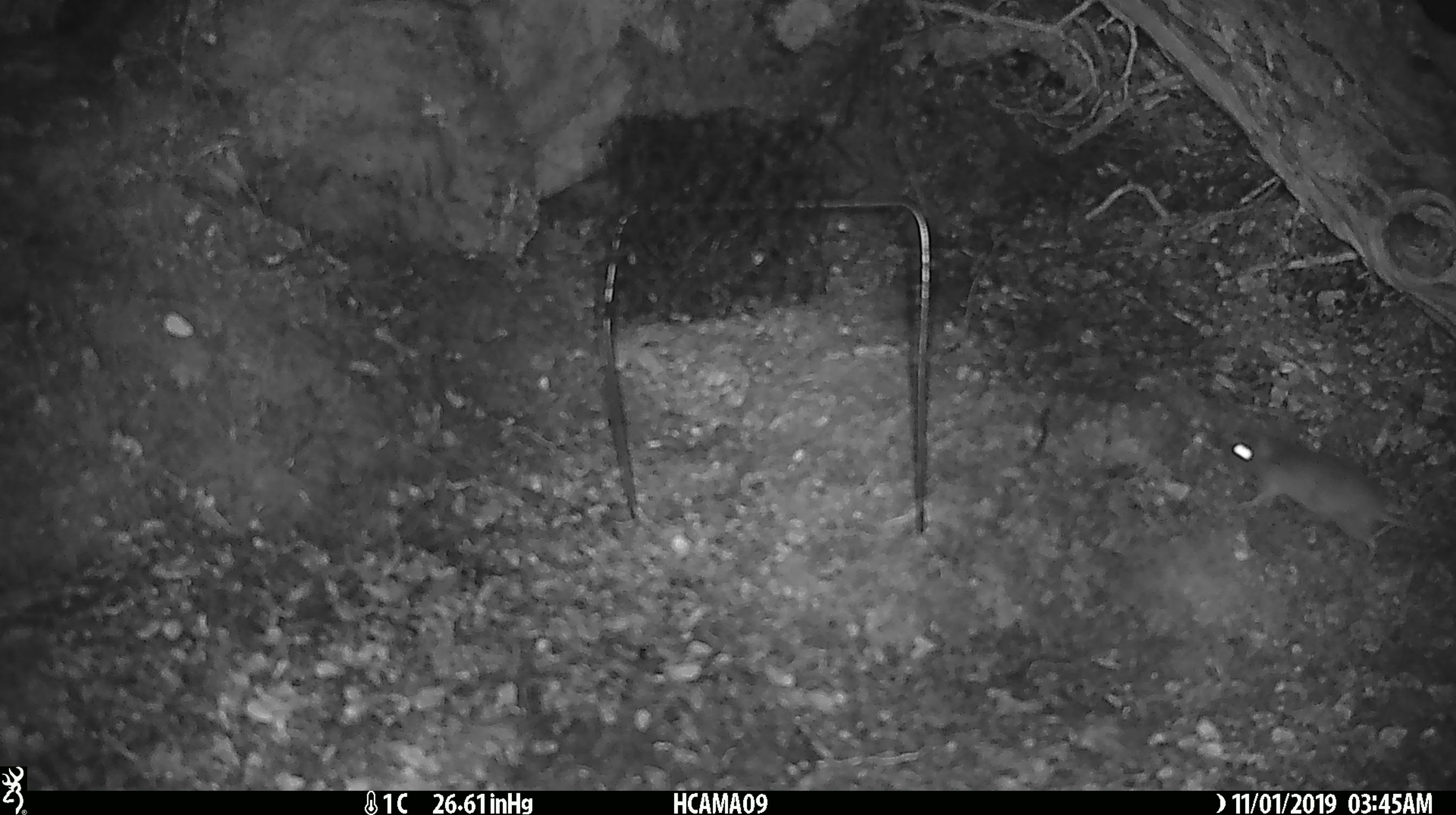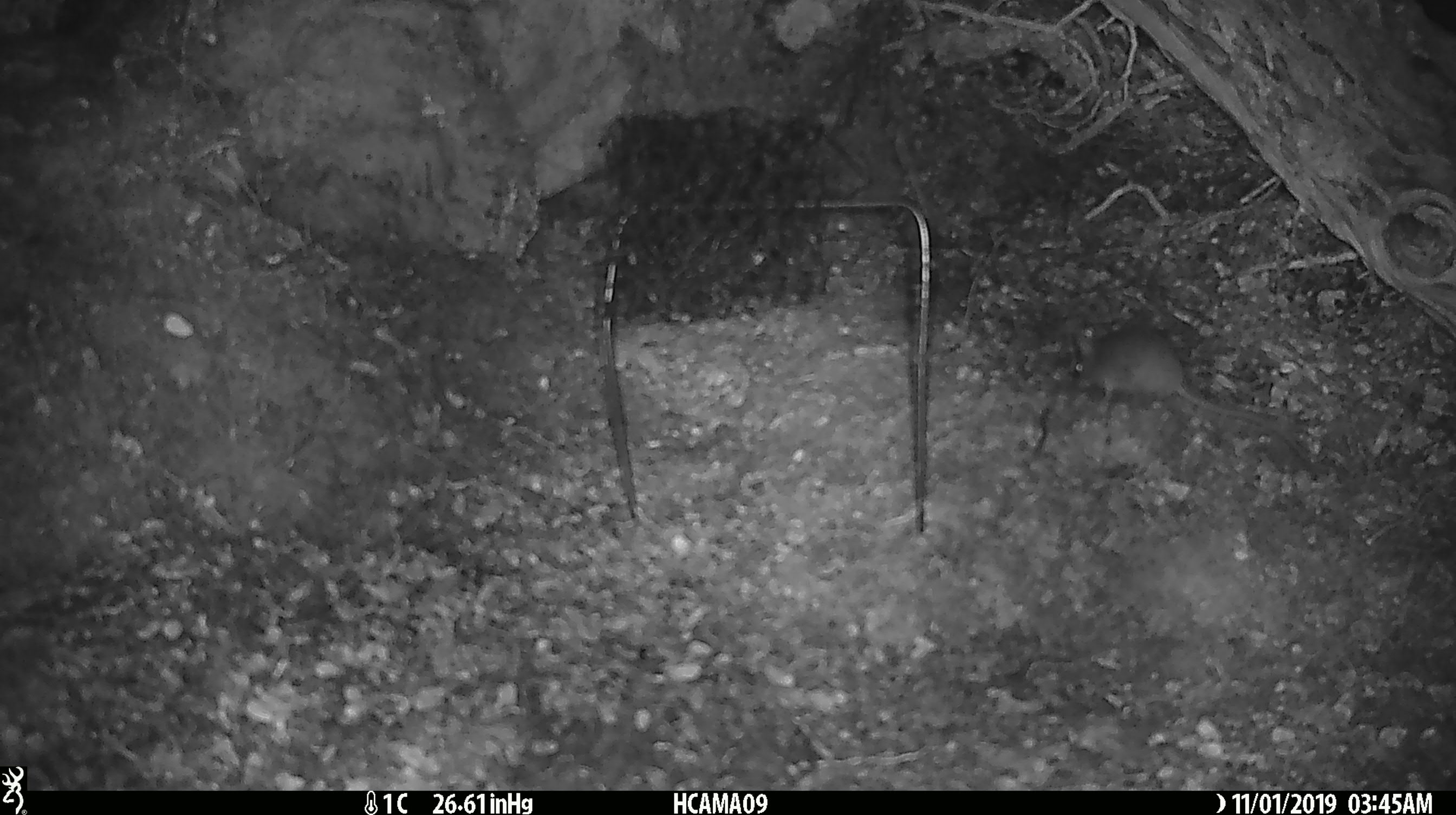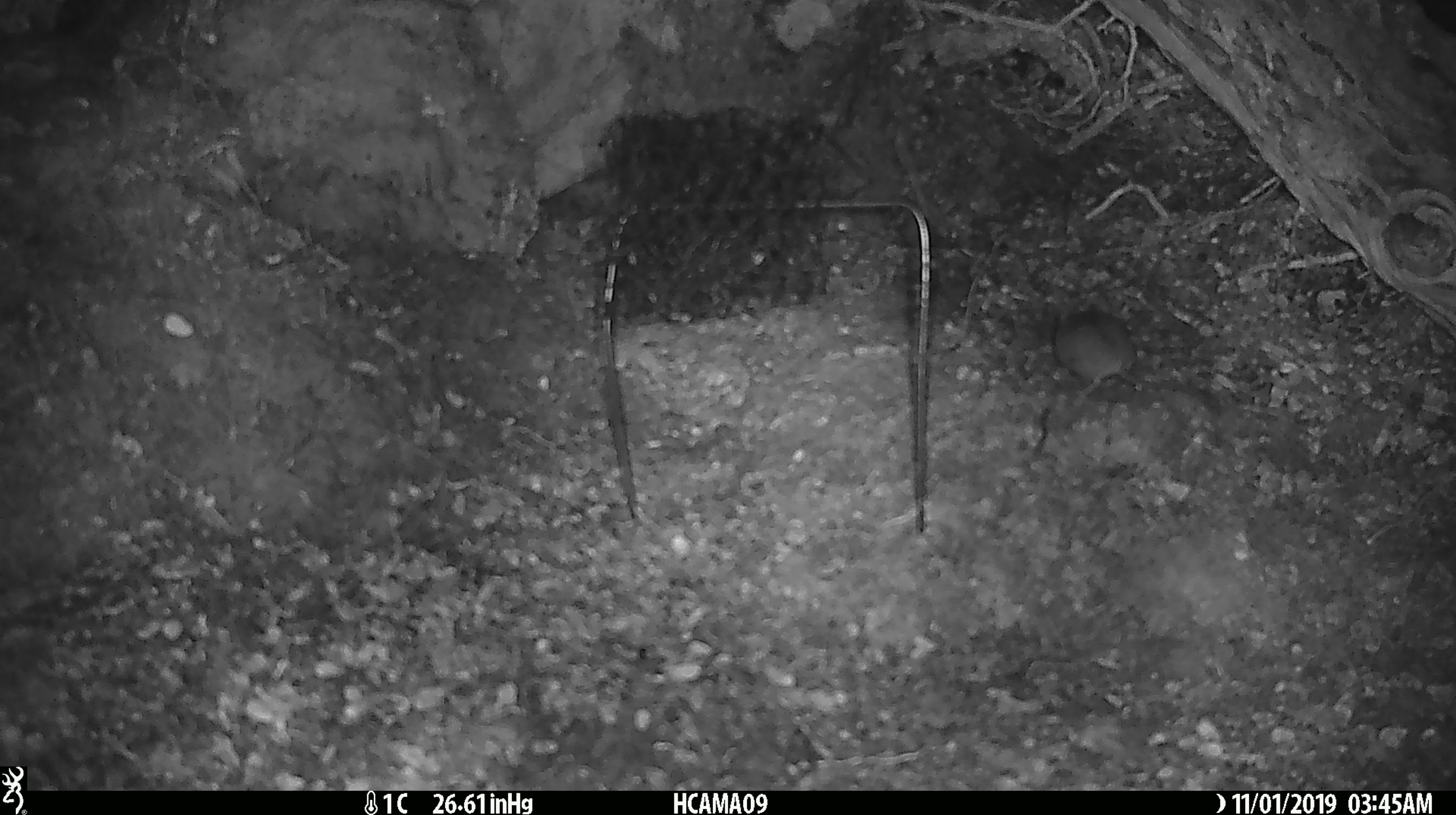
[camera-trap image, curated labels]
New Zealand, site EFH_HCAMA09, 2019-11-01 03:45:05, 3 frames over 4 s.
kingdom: Animalia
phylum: Chordata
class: Mammalia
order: Rodentia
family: Muridae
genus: Mus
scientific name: Mus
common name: mouse